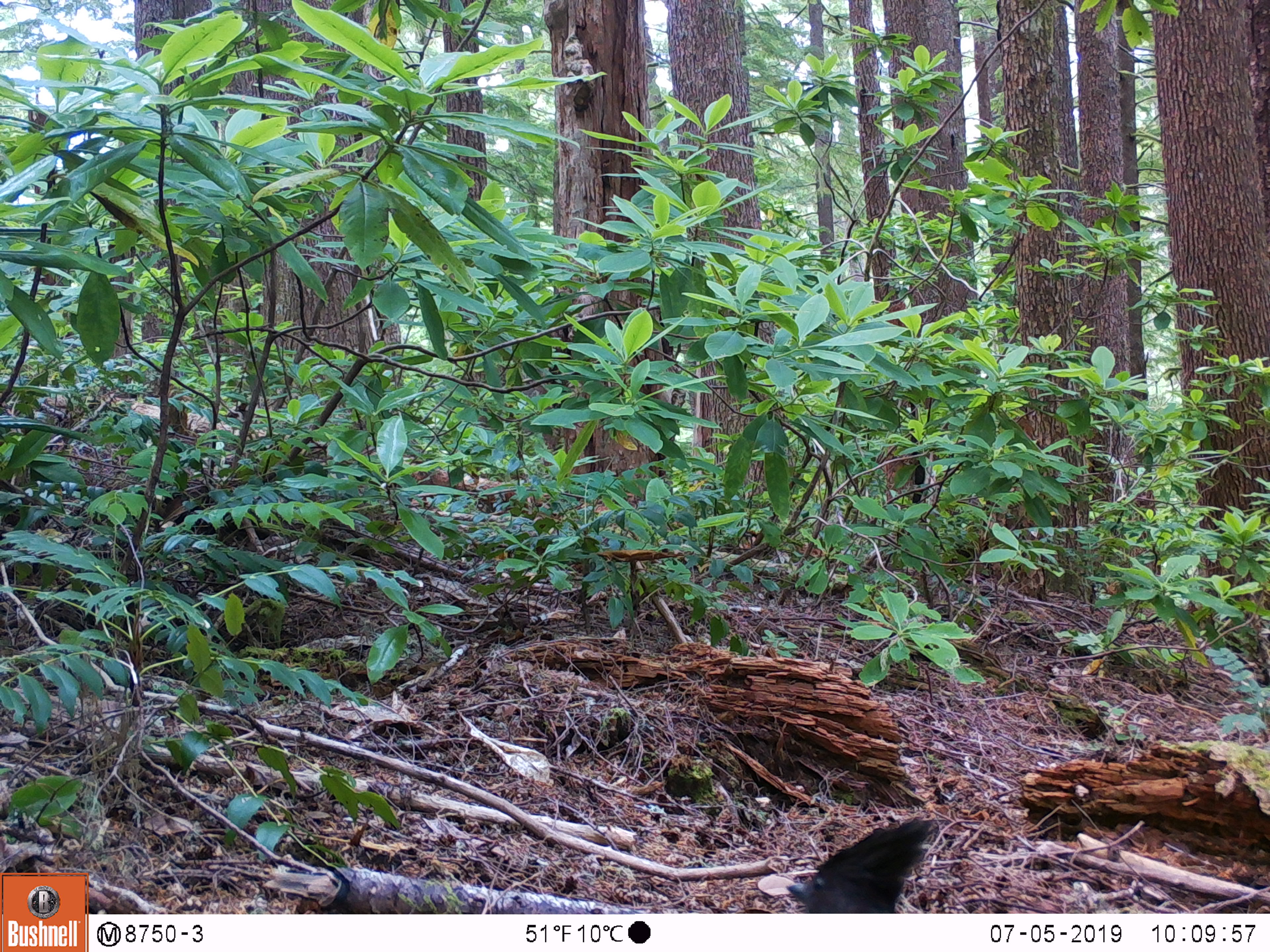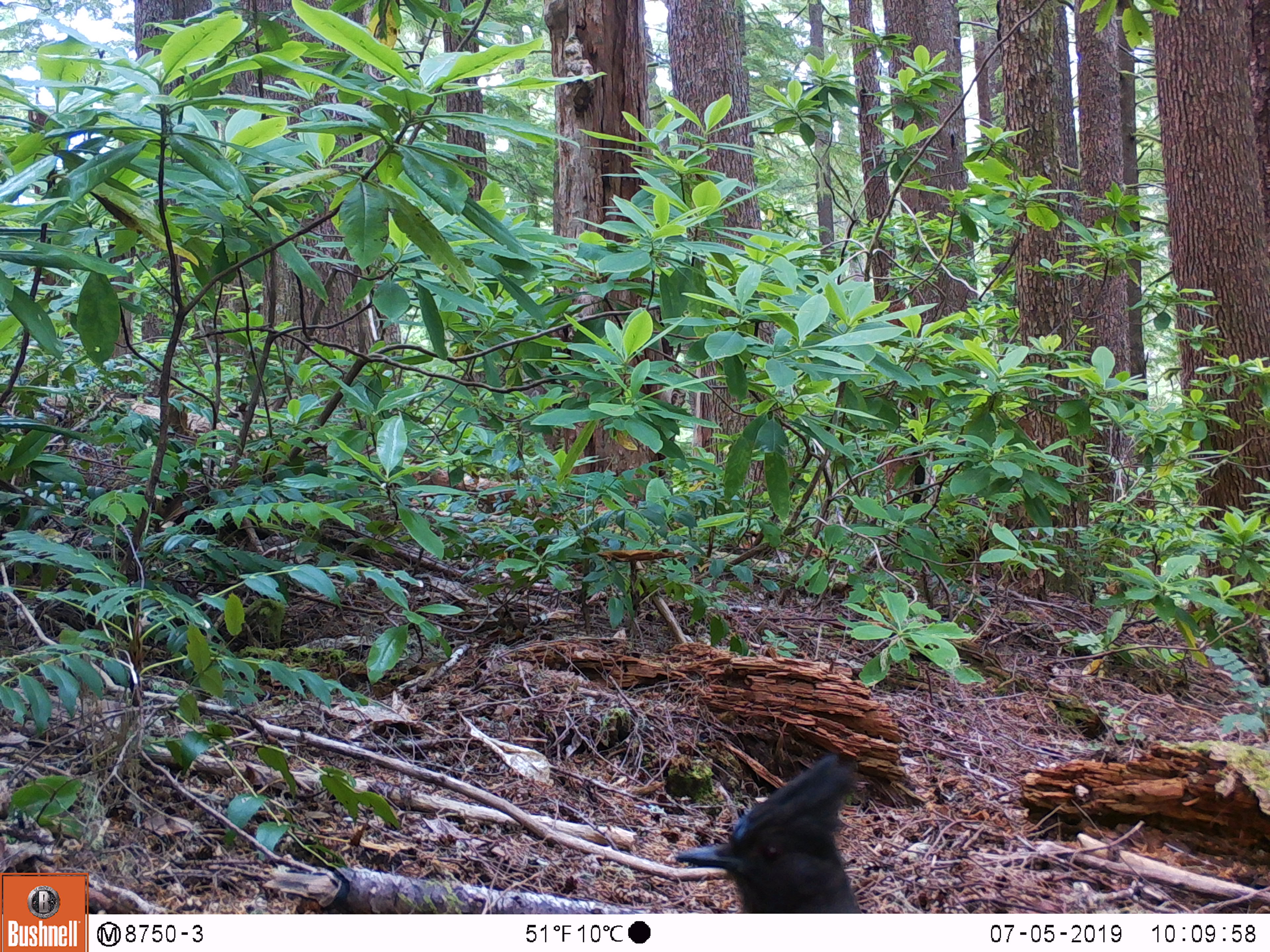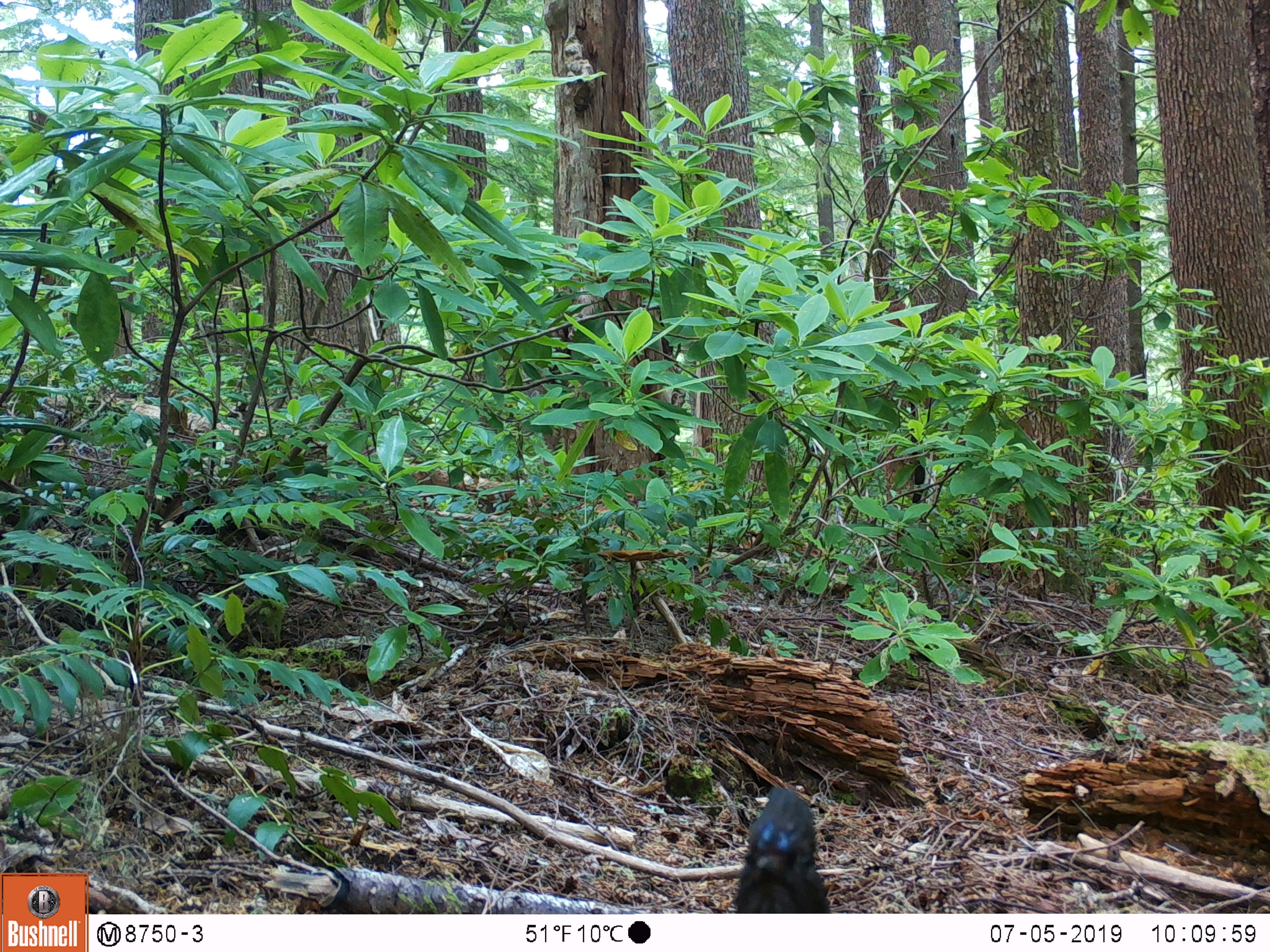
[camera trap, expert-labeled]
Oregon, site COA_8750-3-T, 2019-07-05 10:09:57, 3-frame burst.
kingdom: Animalia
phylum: Chordata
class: Aves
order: Passeriformes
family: Corvidae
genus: Cyanocitta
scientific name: Cyanocitta stelleri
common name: steller's jay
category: stellers jay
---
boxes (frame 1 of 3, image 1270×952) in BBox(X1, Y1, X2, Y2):
stellers jay: BBox(780, 813, 941, 910)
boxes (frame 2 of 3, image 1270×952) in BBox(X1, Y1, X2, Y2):
stellers jay: BBox(667, 751, 863, 911)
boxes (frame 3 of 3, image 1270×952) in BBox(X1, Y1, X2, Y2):
stellers jay: BBox(730, 775, 836, 910)